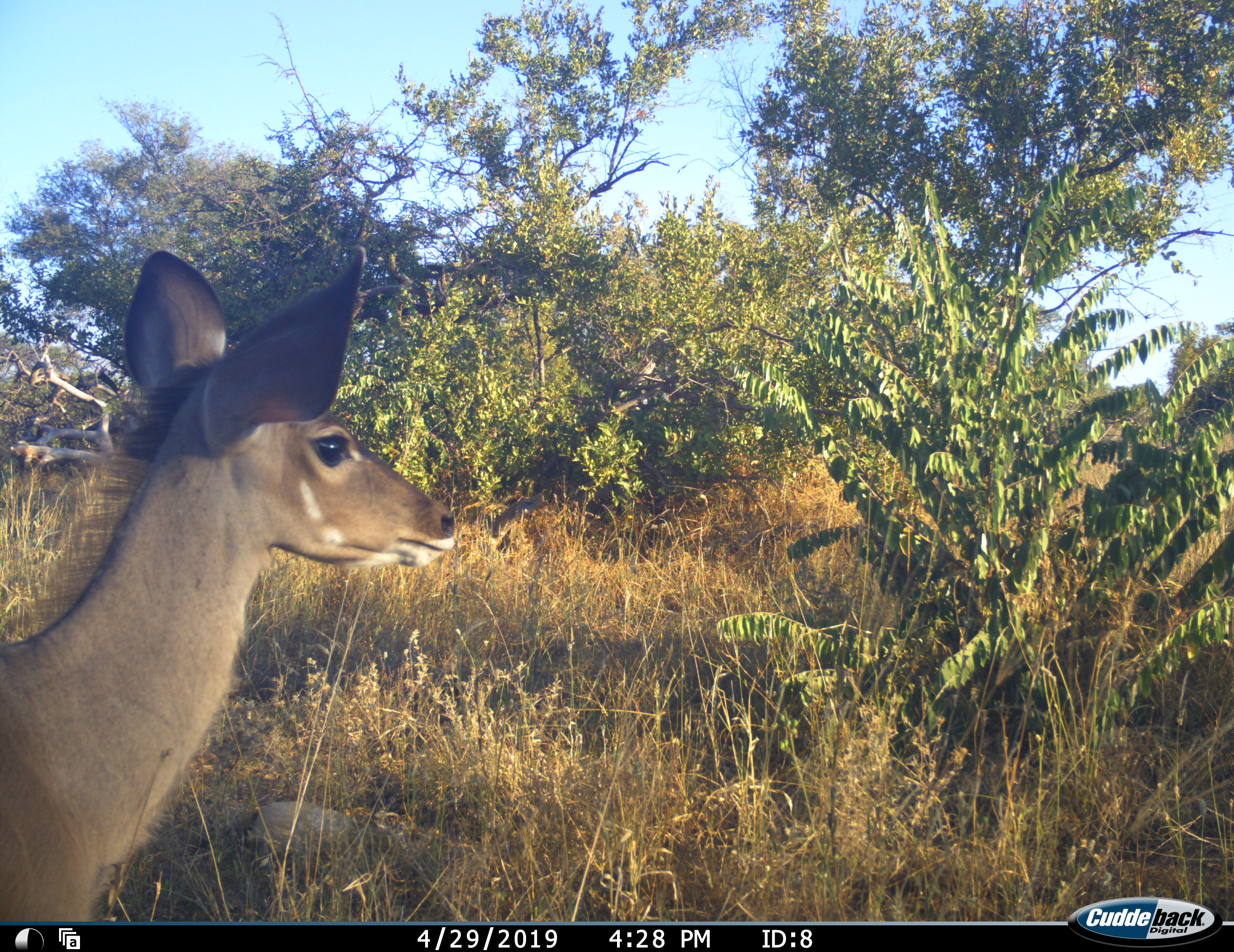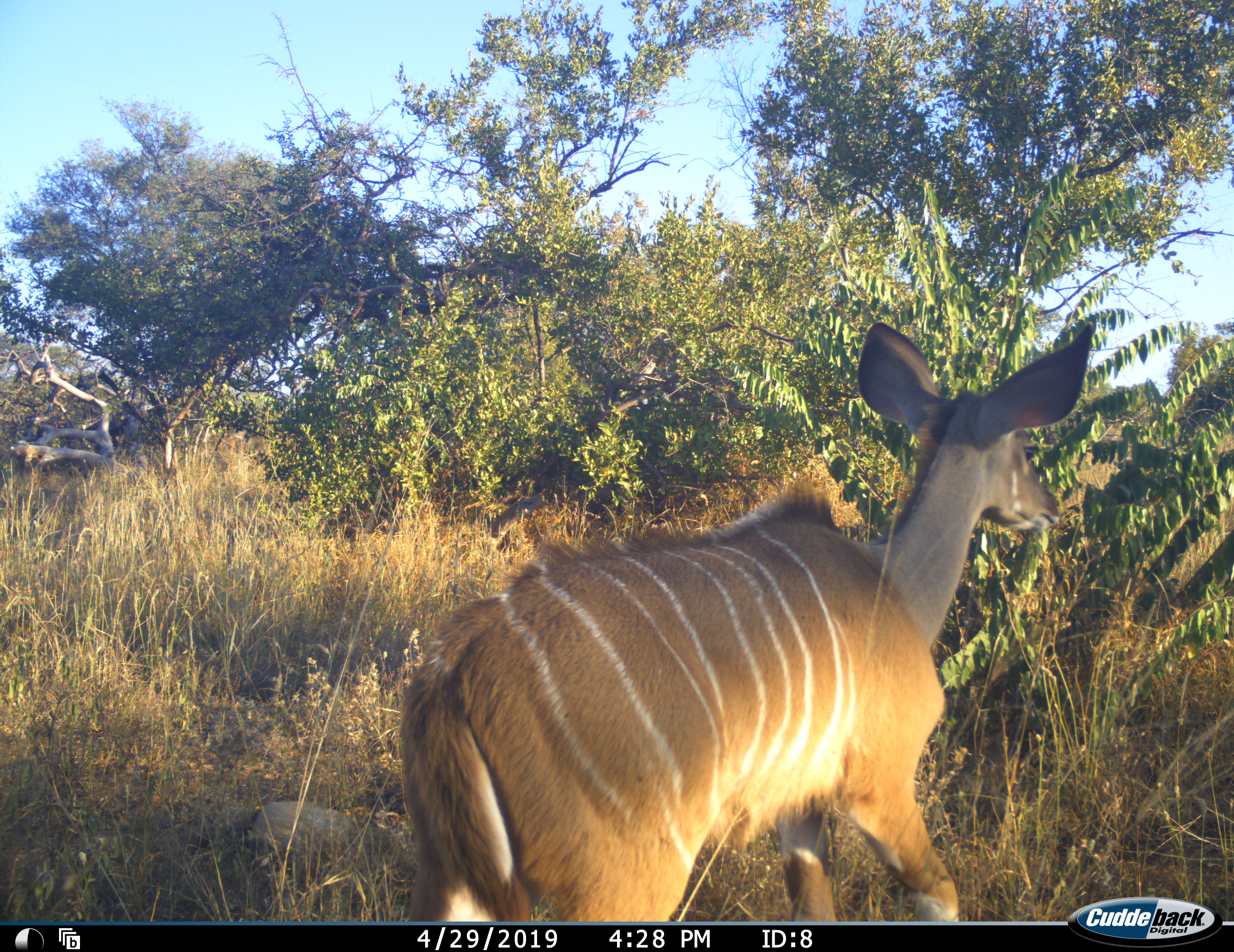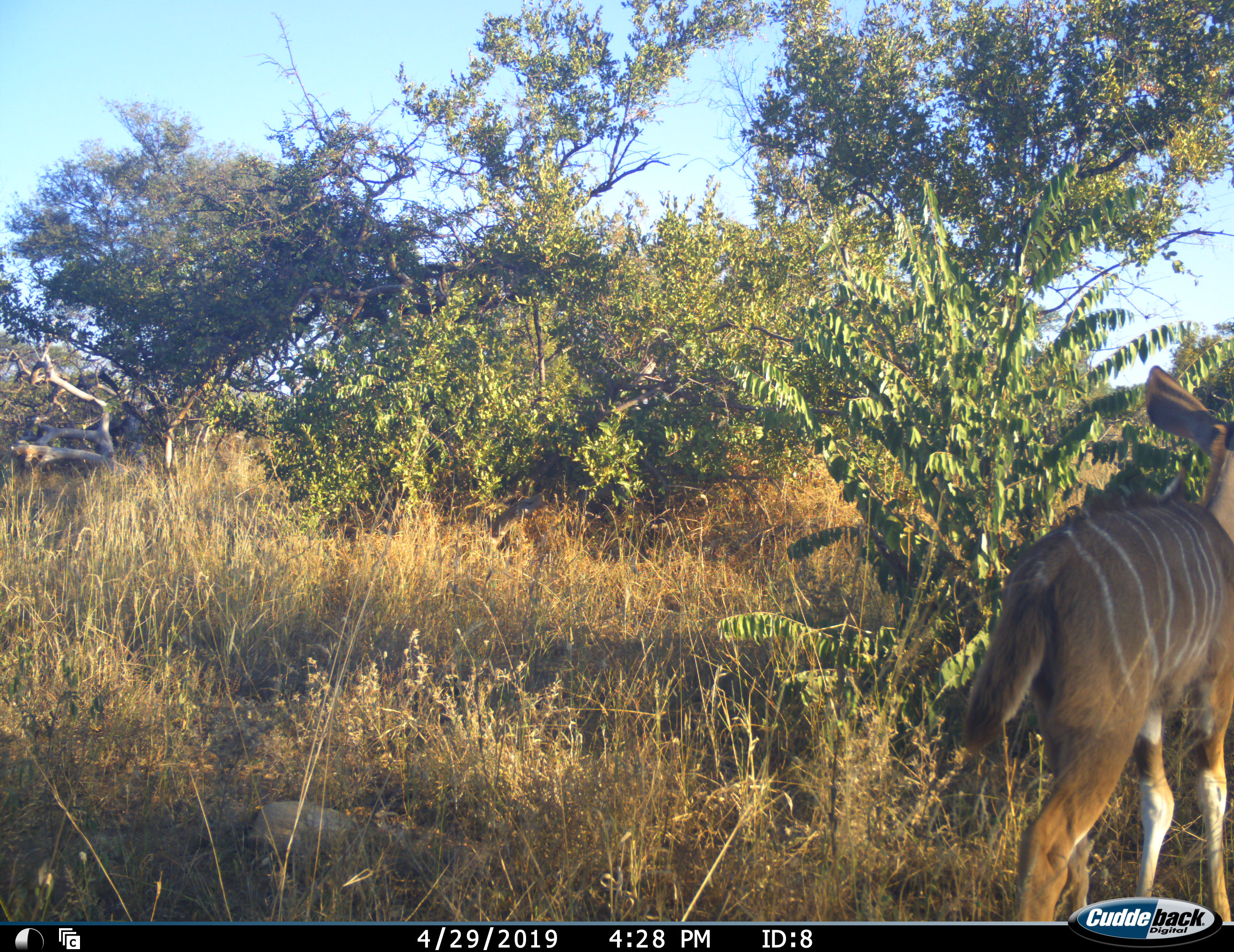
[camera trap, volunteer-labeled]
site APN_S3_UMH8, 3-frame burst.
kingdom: Animalia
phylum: Chordata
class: Mammalia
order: Artiodactyla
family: Bovidae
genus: Tragelaphus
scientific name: Tragelaphus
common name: kudu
Kudu (Tragelaphus), count 1. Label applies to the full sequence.